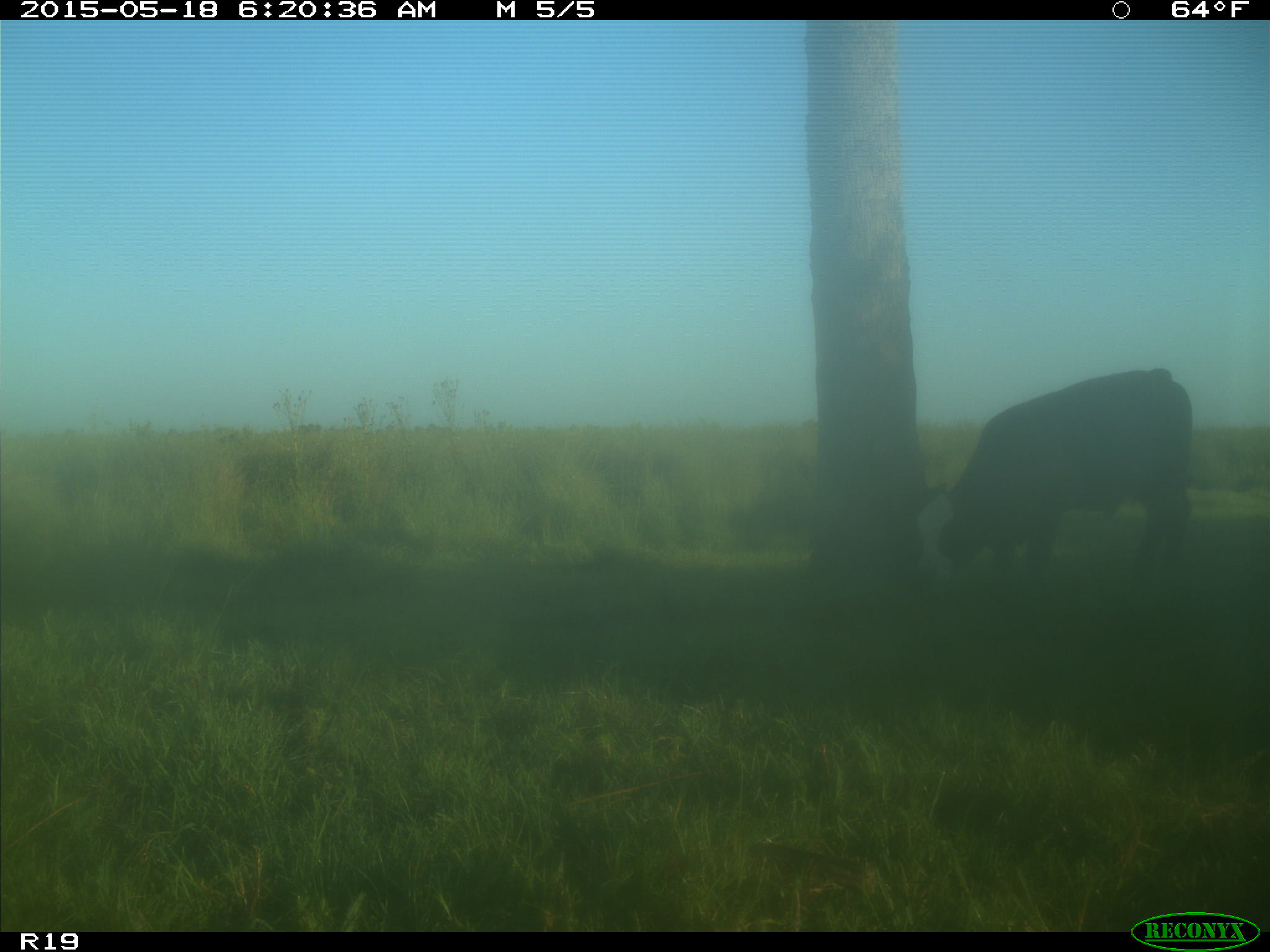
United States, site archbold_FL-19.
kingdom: Animalia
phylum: Chordata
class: Mammalia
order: Artiodactyla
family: Bovidae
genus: Bos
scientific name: Bos taurus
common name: domestic cow